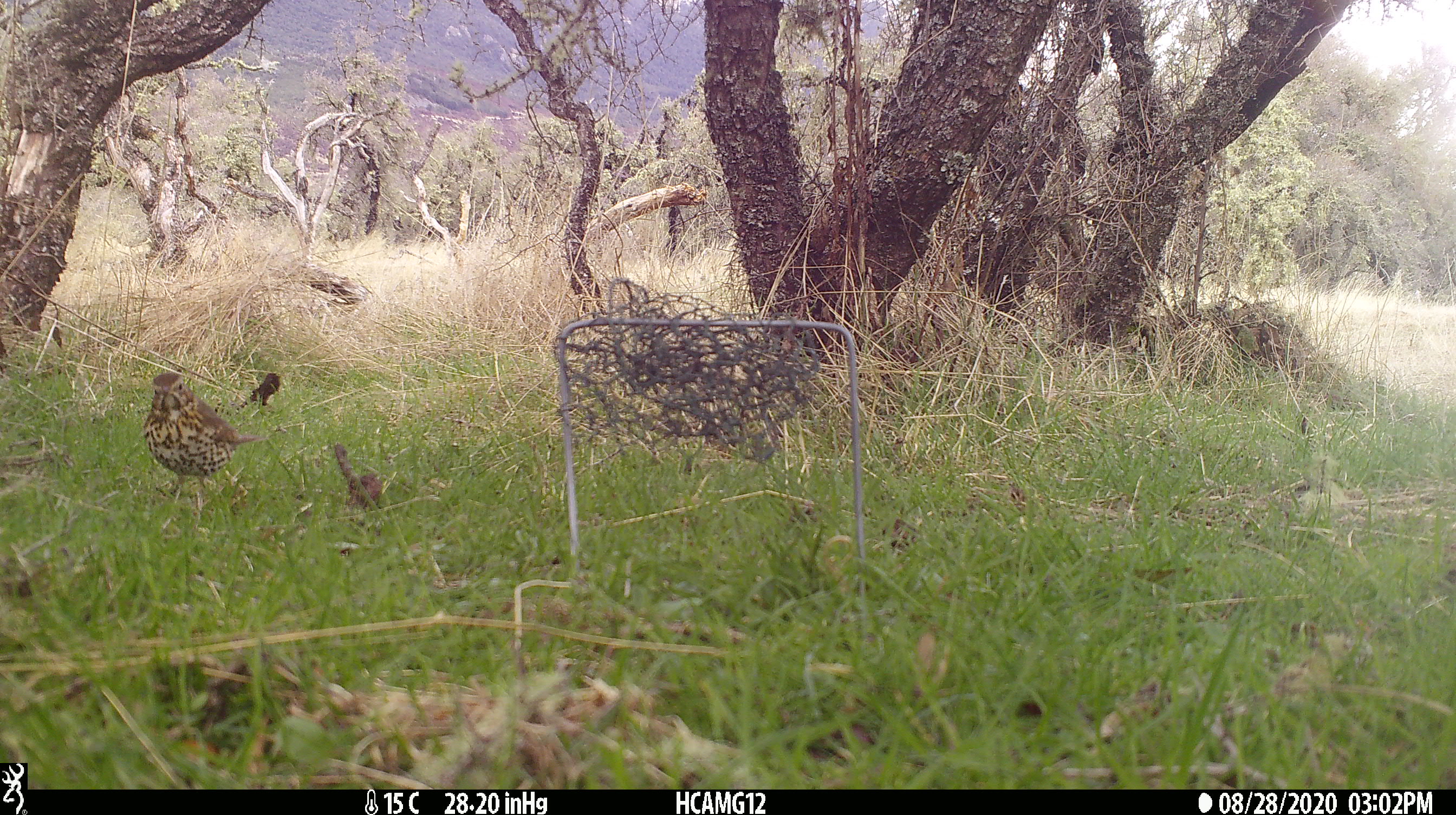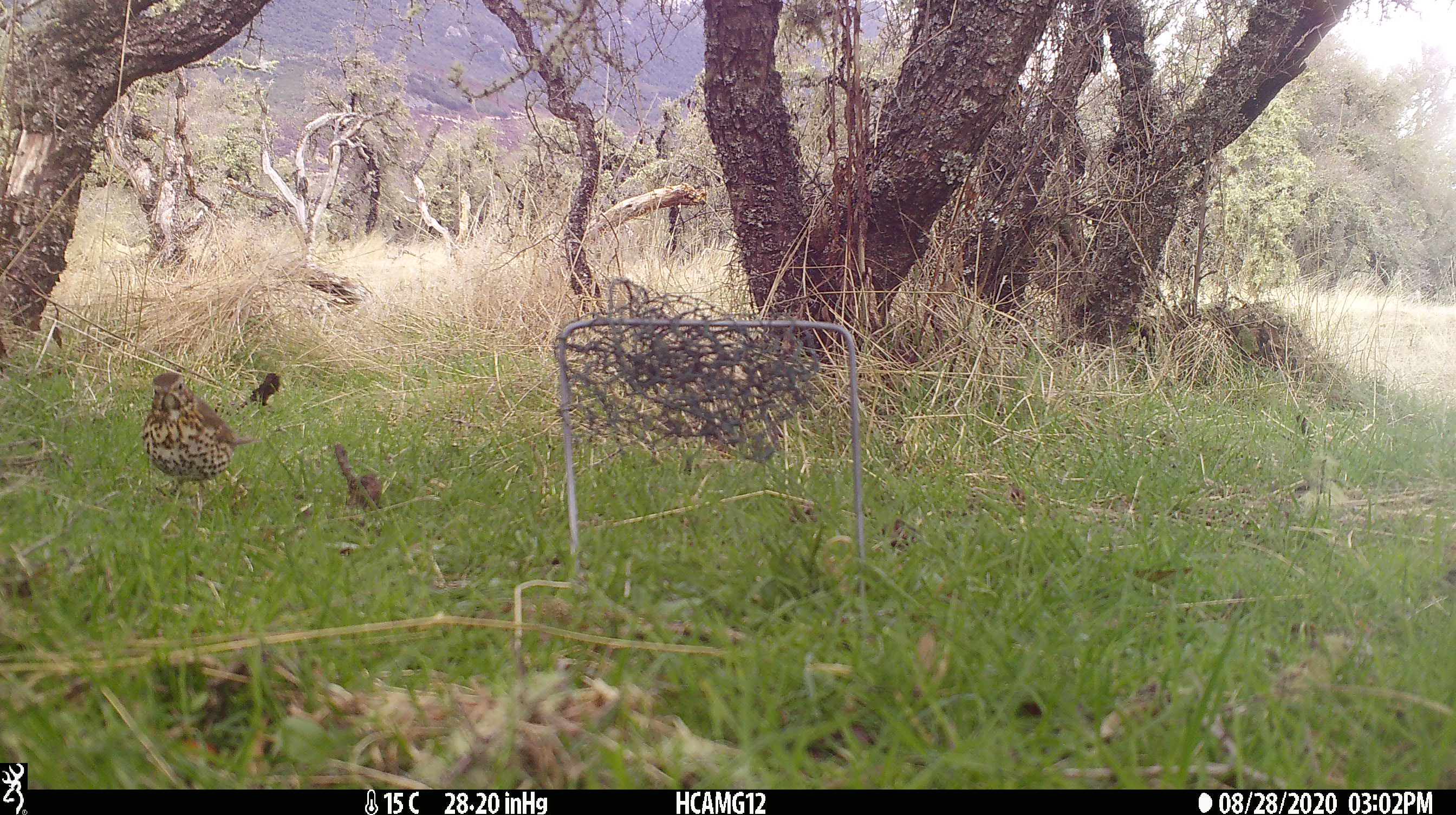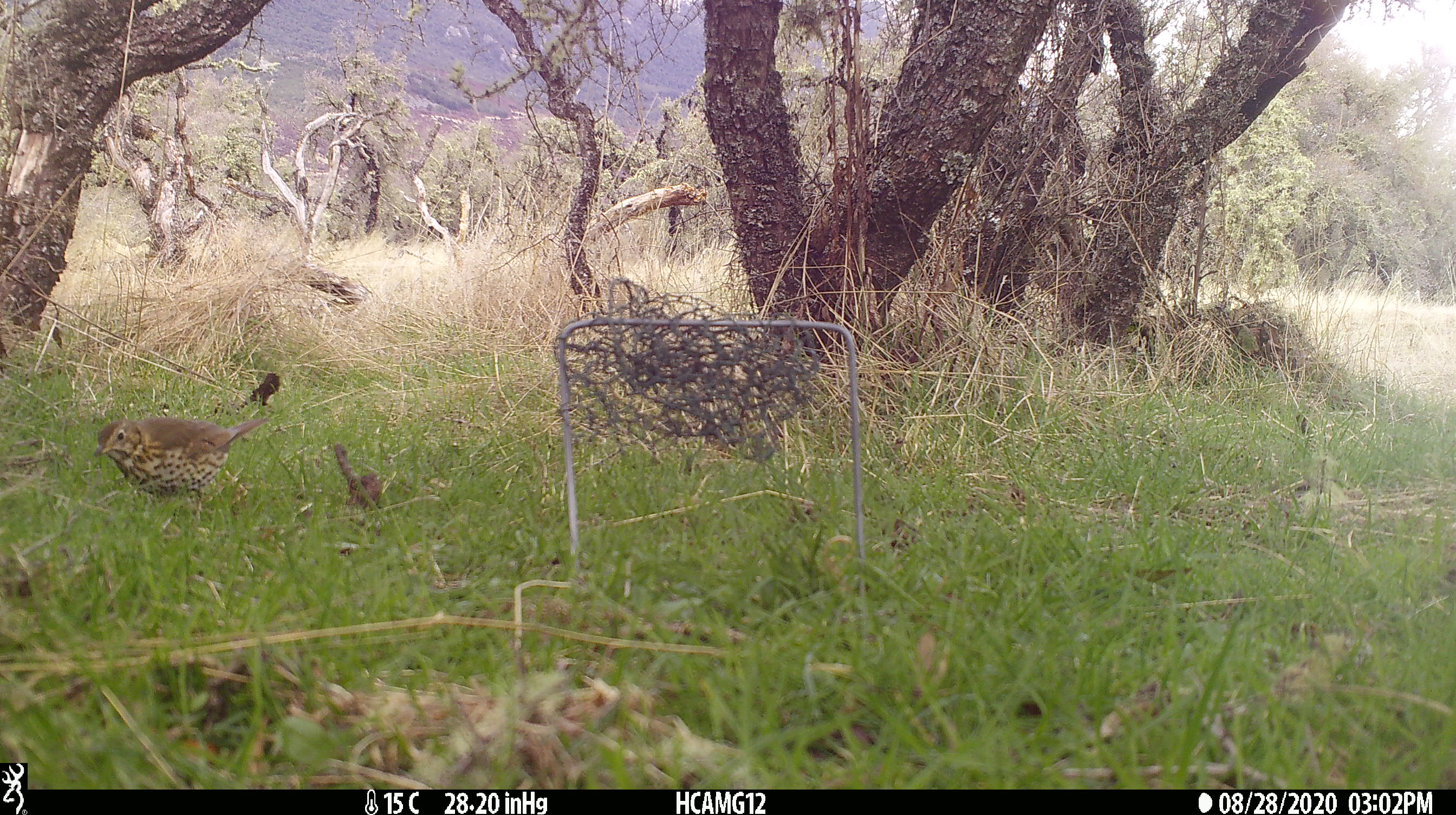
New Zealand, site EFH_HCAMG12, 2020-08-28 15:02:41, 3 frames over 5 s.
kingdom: Animalia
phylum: Chordata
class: Aves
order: Passeriformes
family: Turdidae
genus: Turdus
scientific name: Turdus philomelos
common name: song thrush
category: thrush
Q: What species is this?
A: Thrush (song thrush) (Turdus philomelos).